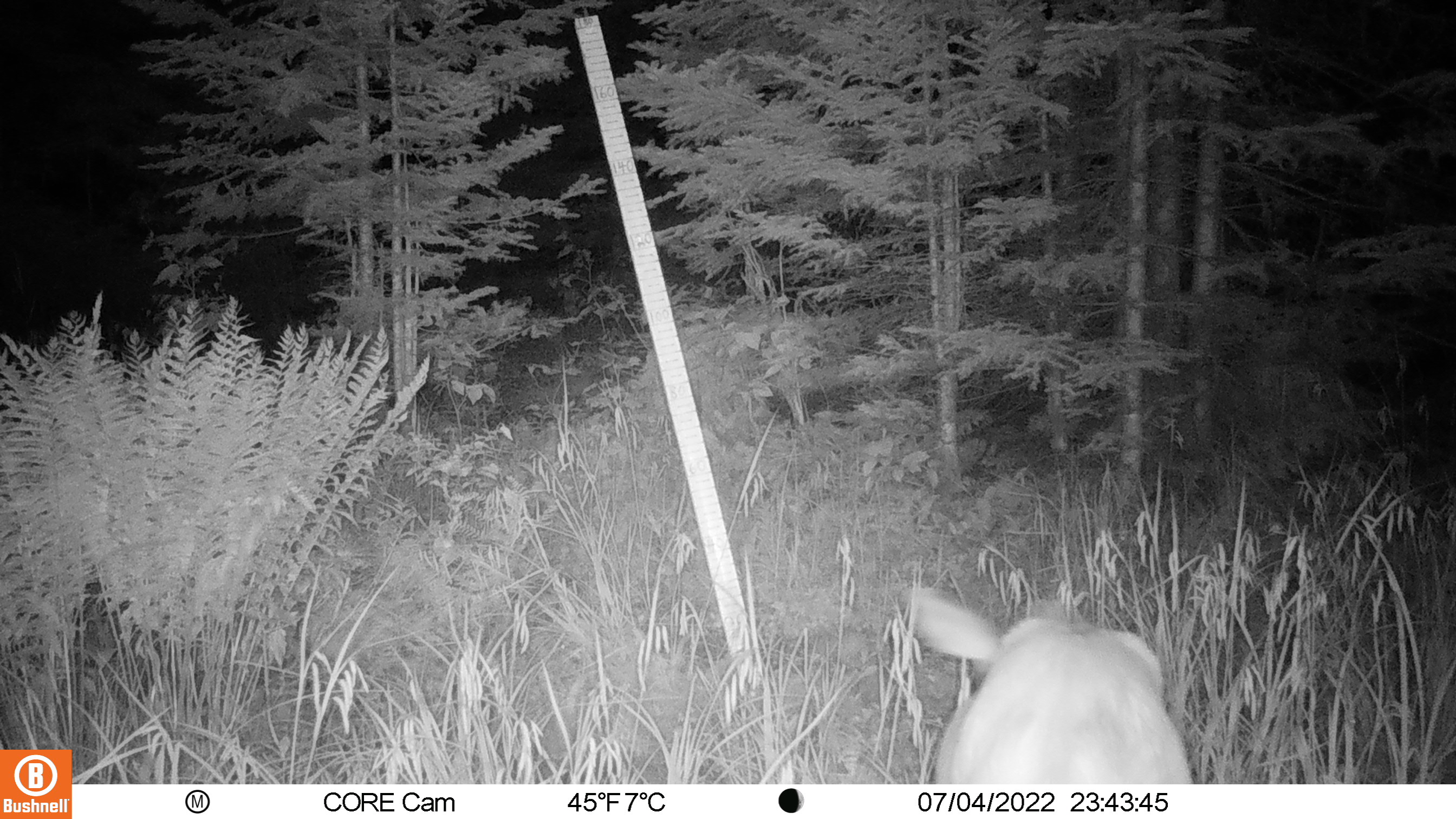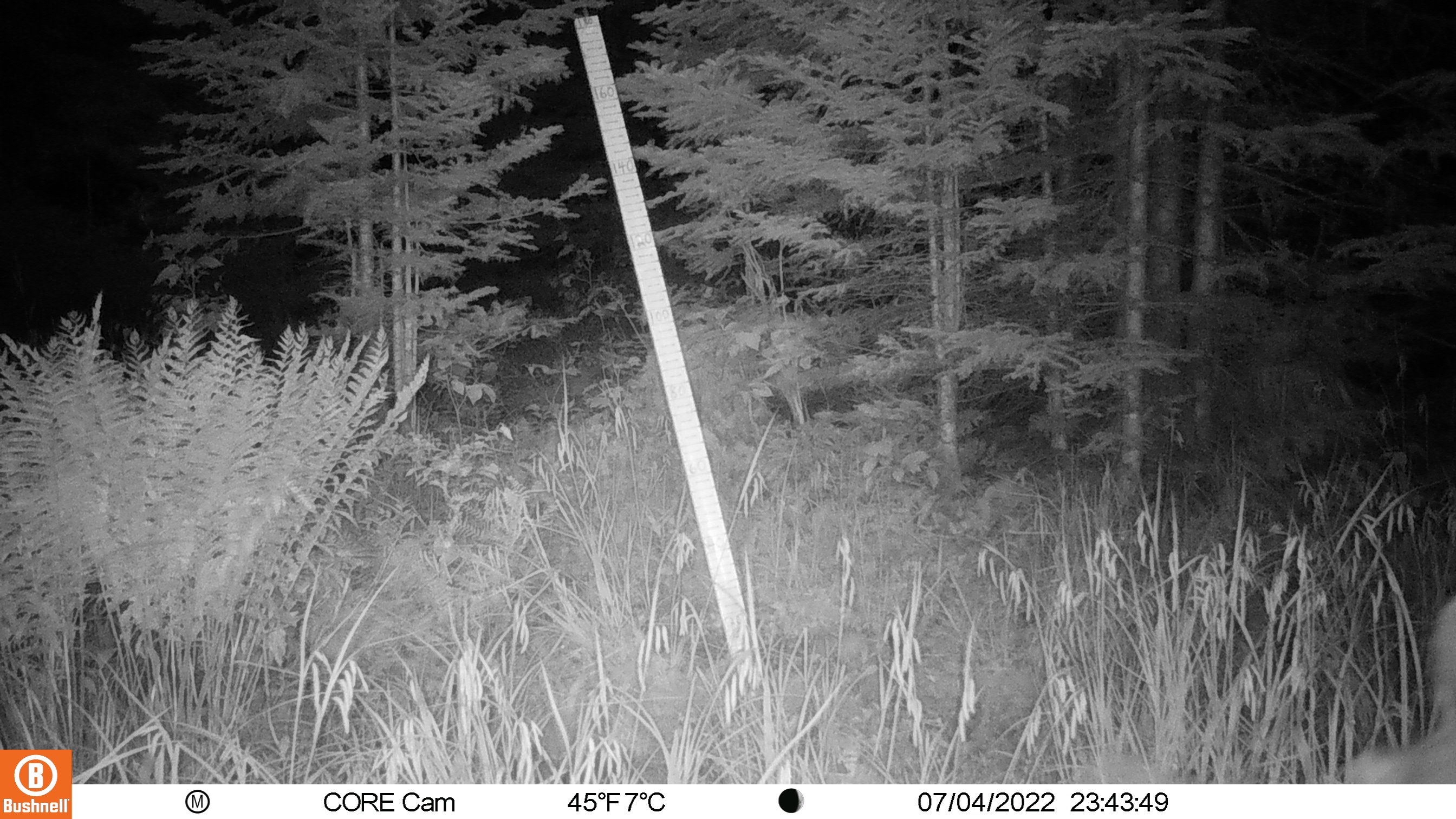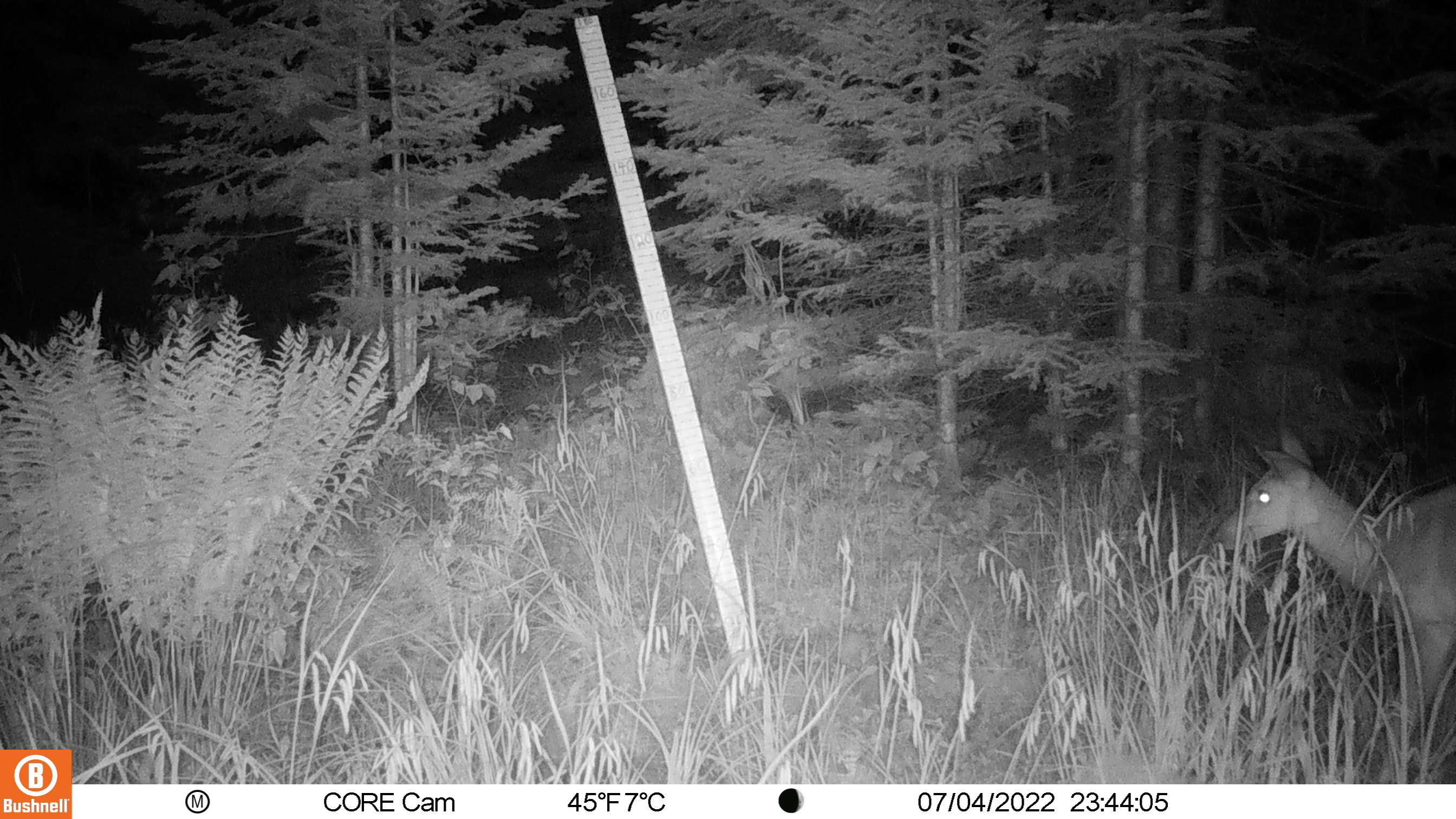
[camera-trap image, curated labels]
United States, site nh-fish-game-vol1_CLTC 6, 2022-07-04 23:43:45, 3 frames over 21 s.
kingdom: Animalia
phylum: Chordata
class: Mammalia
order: Artiodactyla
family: Cervidae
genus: Odocoileus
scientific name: Odocoileus virginianus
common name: white-tailed deer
White-tailed deer (Odocoileus virginianus).